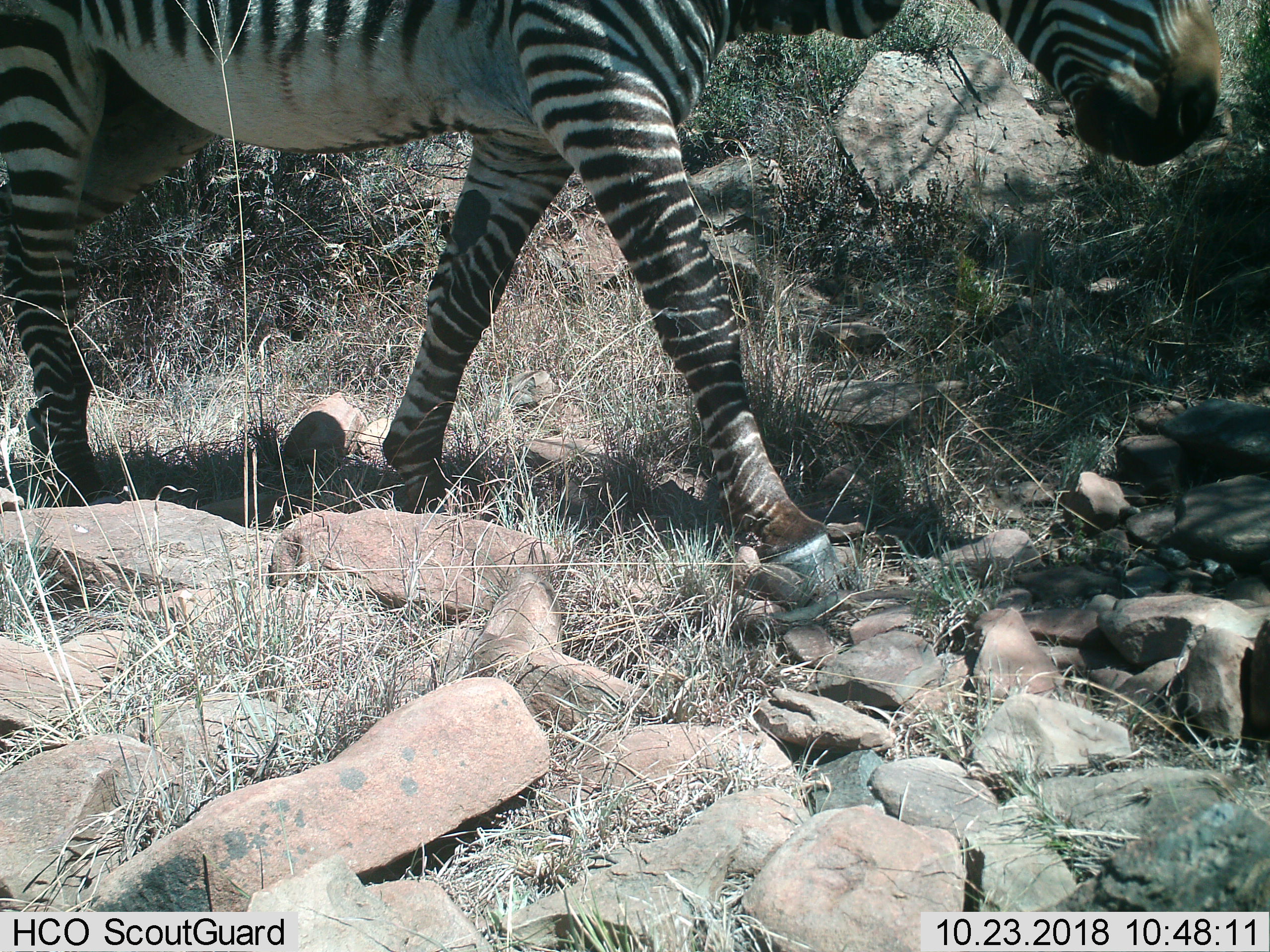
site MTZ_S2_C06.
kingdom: Animalia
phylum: Chordata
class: Mammalia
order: Perissodactyla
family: Equidae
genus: Equus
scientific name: Equus zebra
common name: mountain zebra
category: zebramountain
Zebramountain (mountain zebra) (Equus zebra), count 1. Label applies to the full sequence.